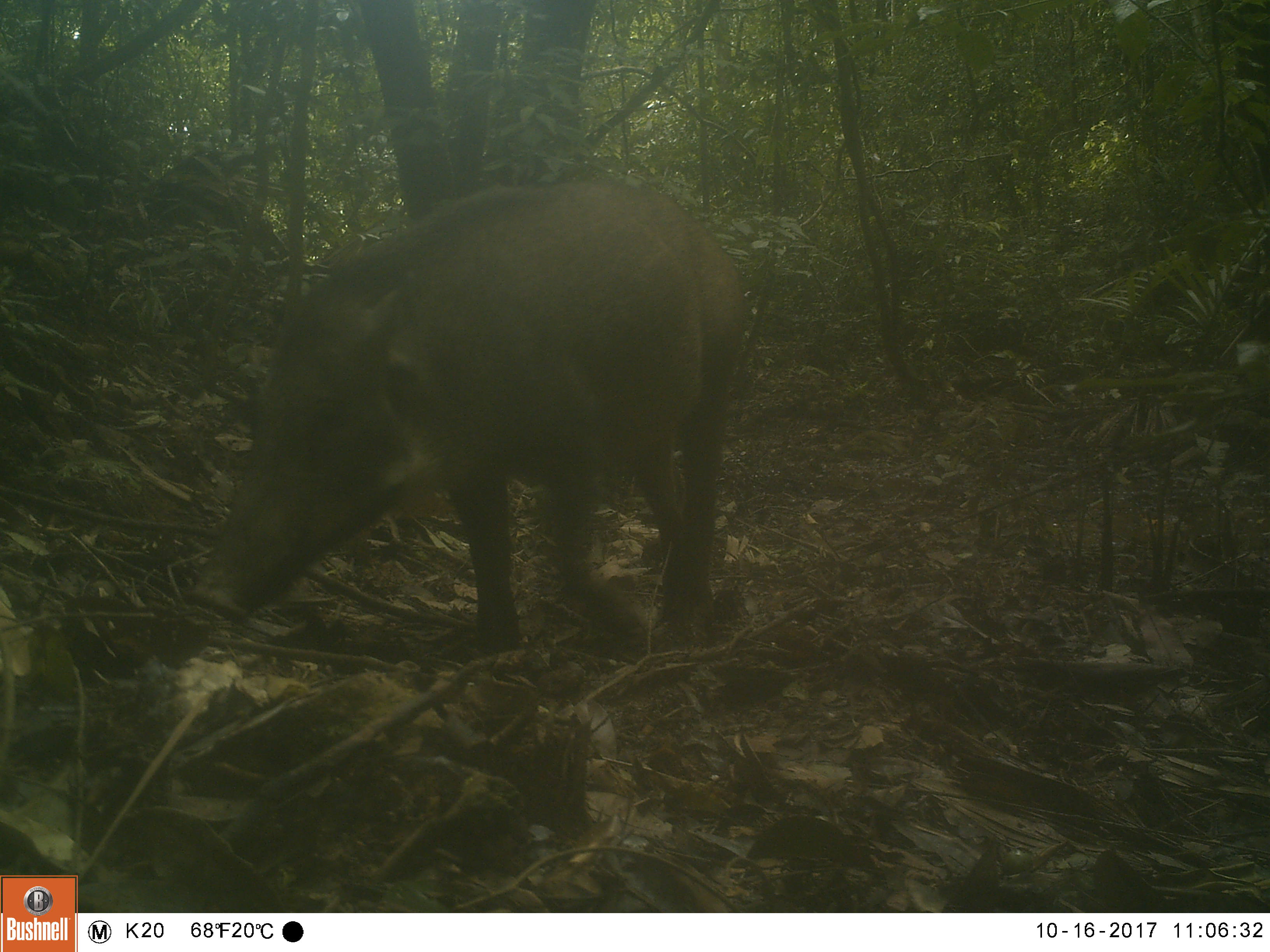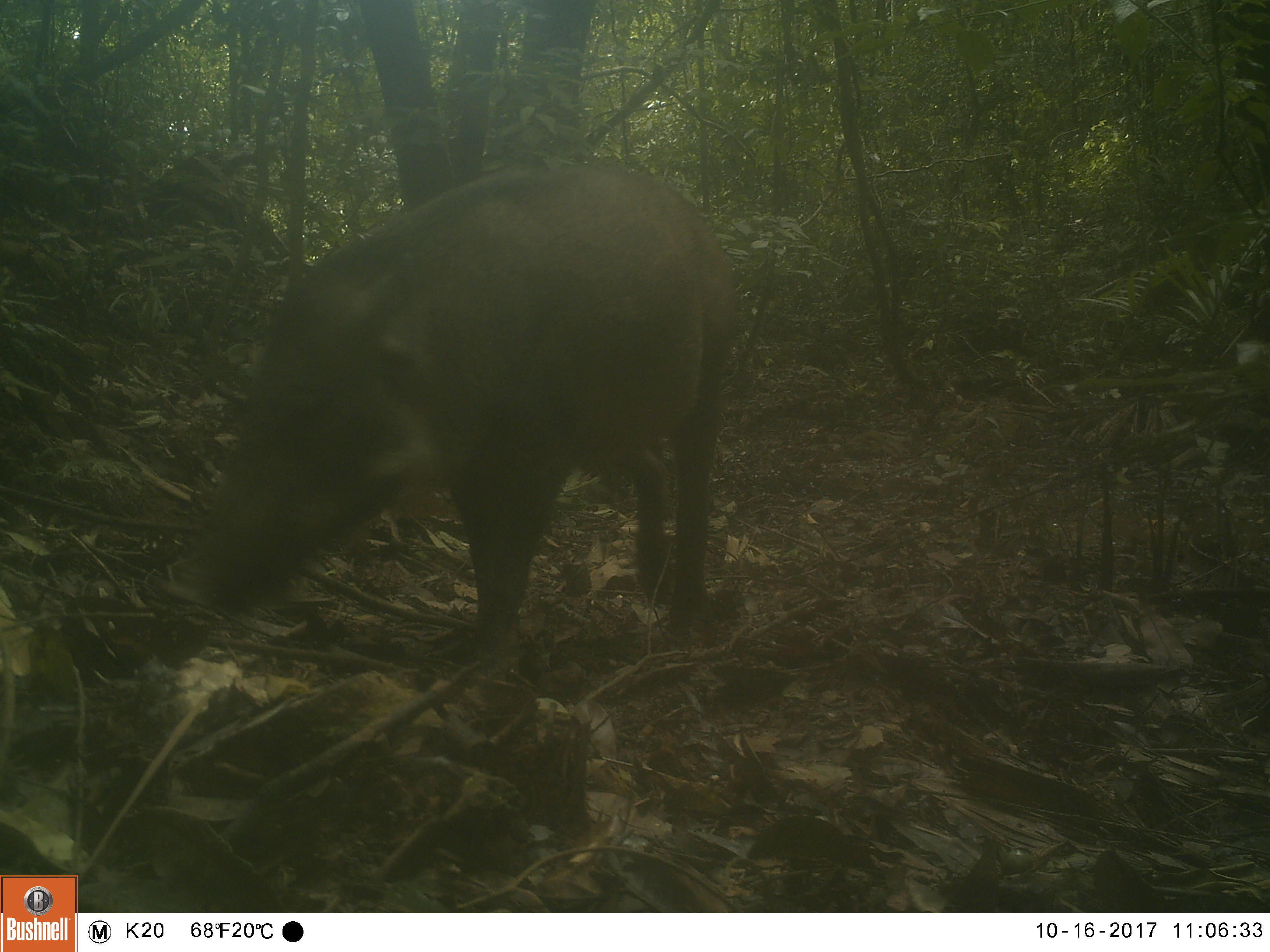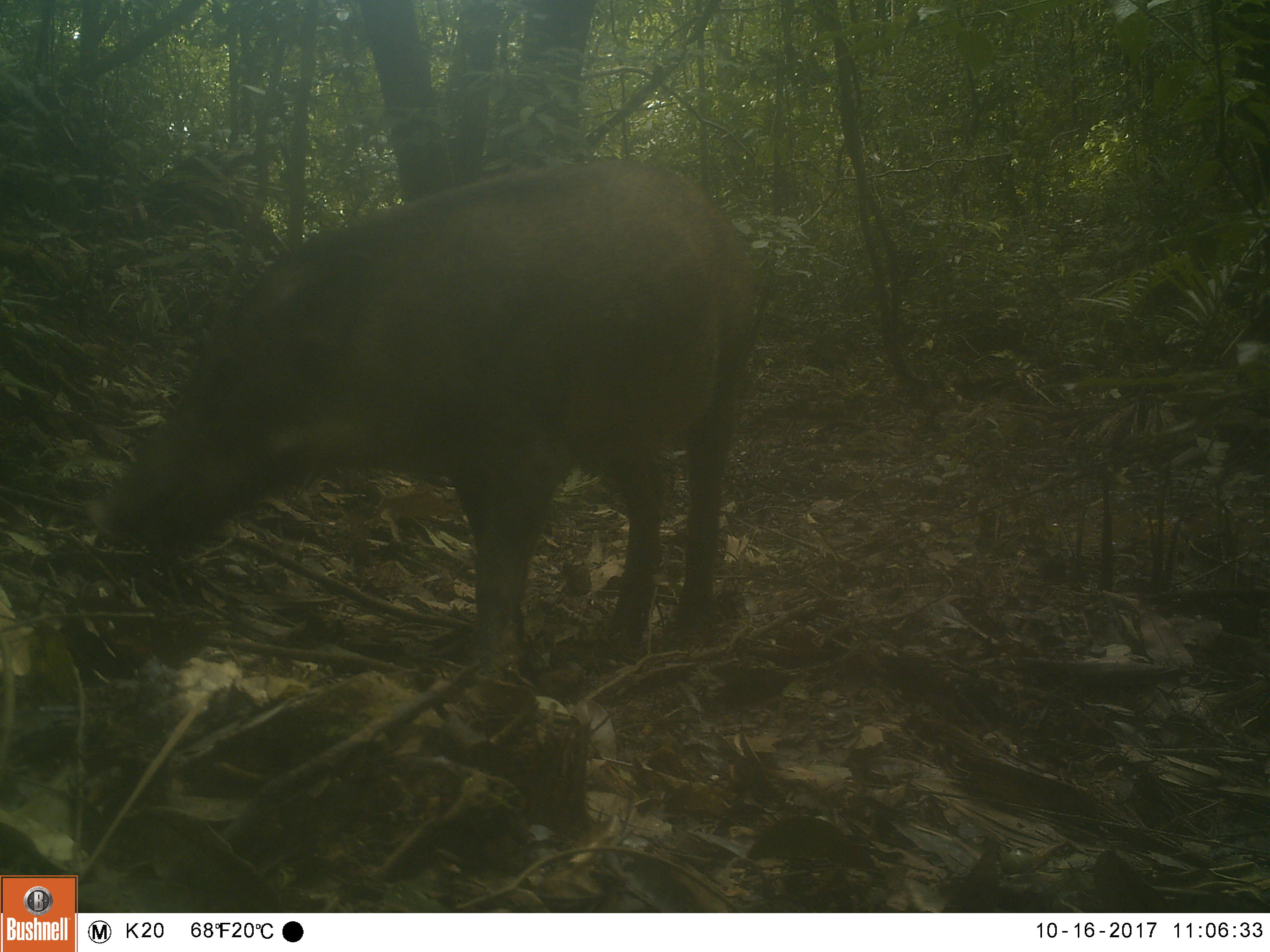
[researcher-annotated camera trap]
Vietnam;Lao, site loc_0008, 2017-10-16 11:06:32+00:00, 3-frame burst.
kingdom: Animalia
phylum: Chordata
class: Mammalia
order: Artiodactyla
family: Suidae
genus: Sus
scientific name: Sus scrofa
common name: eurasian wild pig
Eurasian wild pig (Sus scrofa). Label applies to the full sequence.